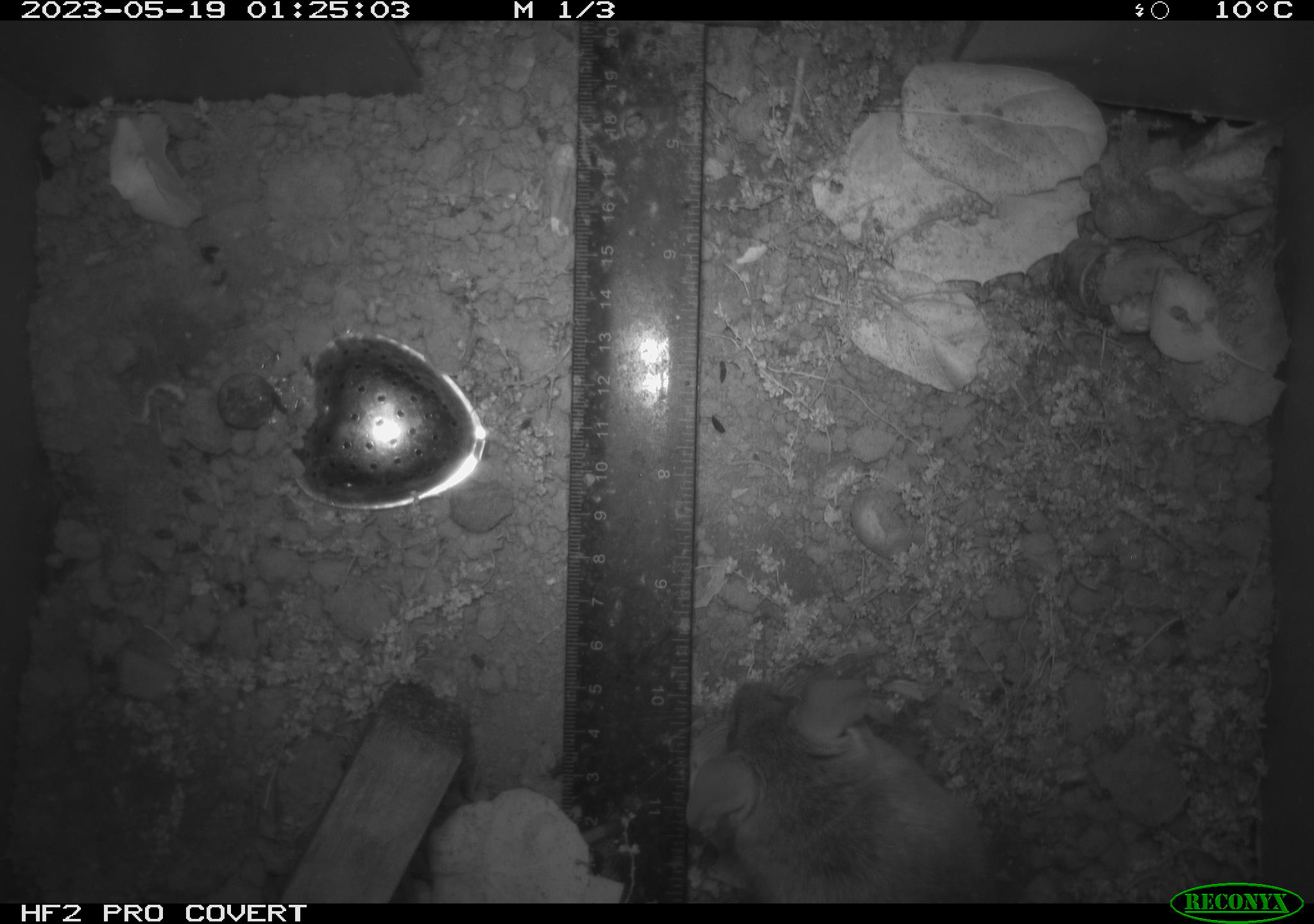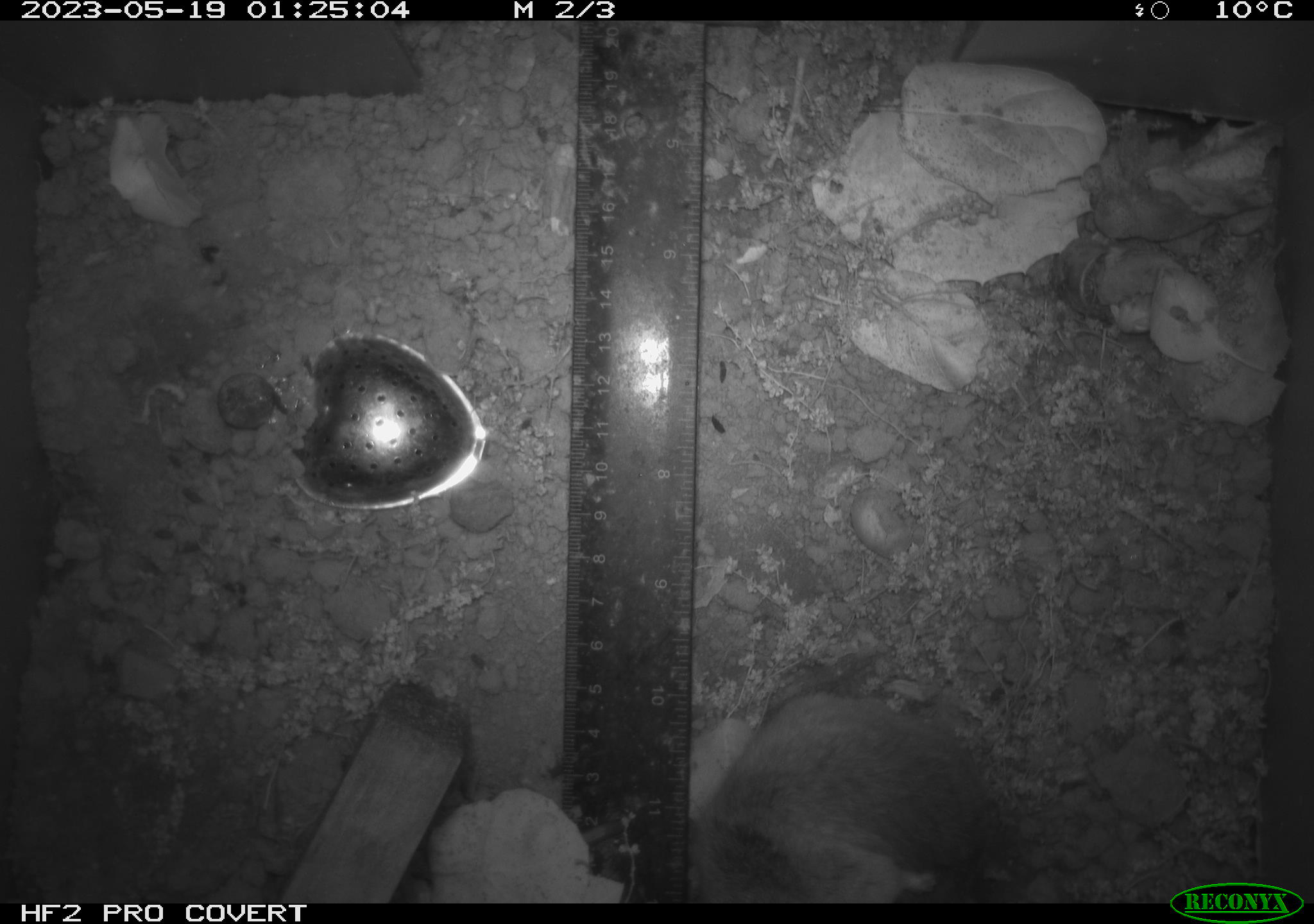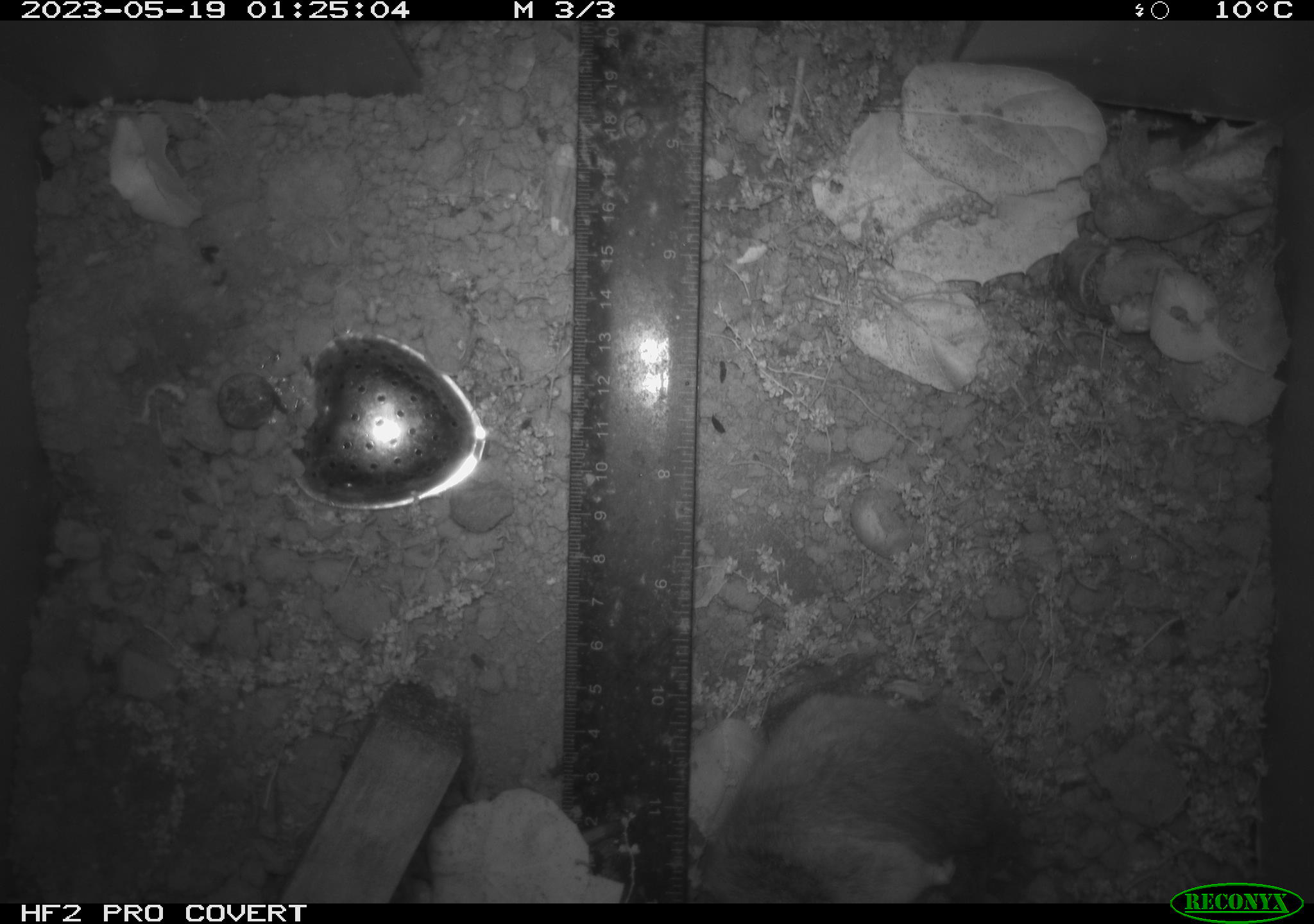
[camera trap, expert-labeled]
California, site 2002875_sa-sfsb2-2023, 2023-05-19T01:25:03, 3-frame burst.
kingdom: Animalia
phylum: Chordata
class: Mammalia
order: Rodentia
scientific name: Rodentia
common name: mouse species